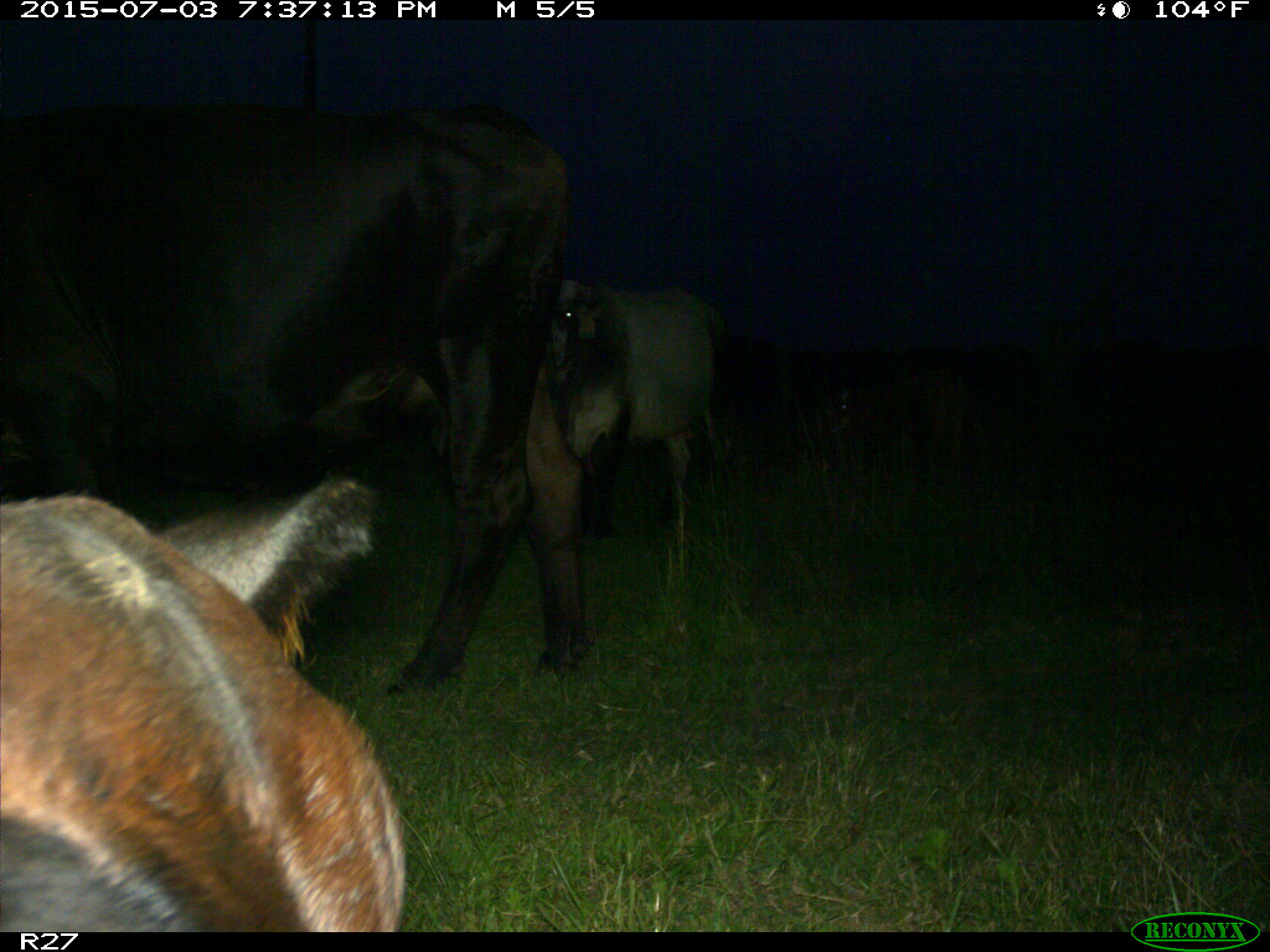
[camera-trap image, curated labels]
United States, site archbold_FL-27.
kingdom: Animalia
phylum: Chordata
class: Mammalia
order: Artiodactyla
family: Bovidae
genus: Bos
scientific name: Bos taurus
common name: domestic cow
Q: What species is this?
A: Bos taurus (domestic cow).